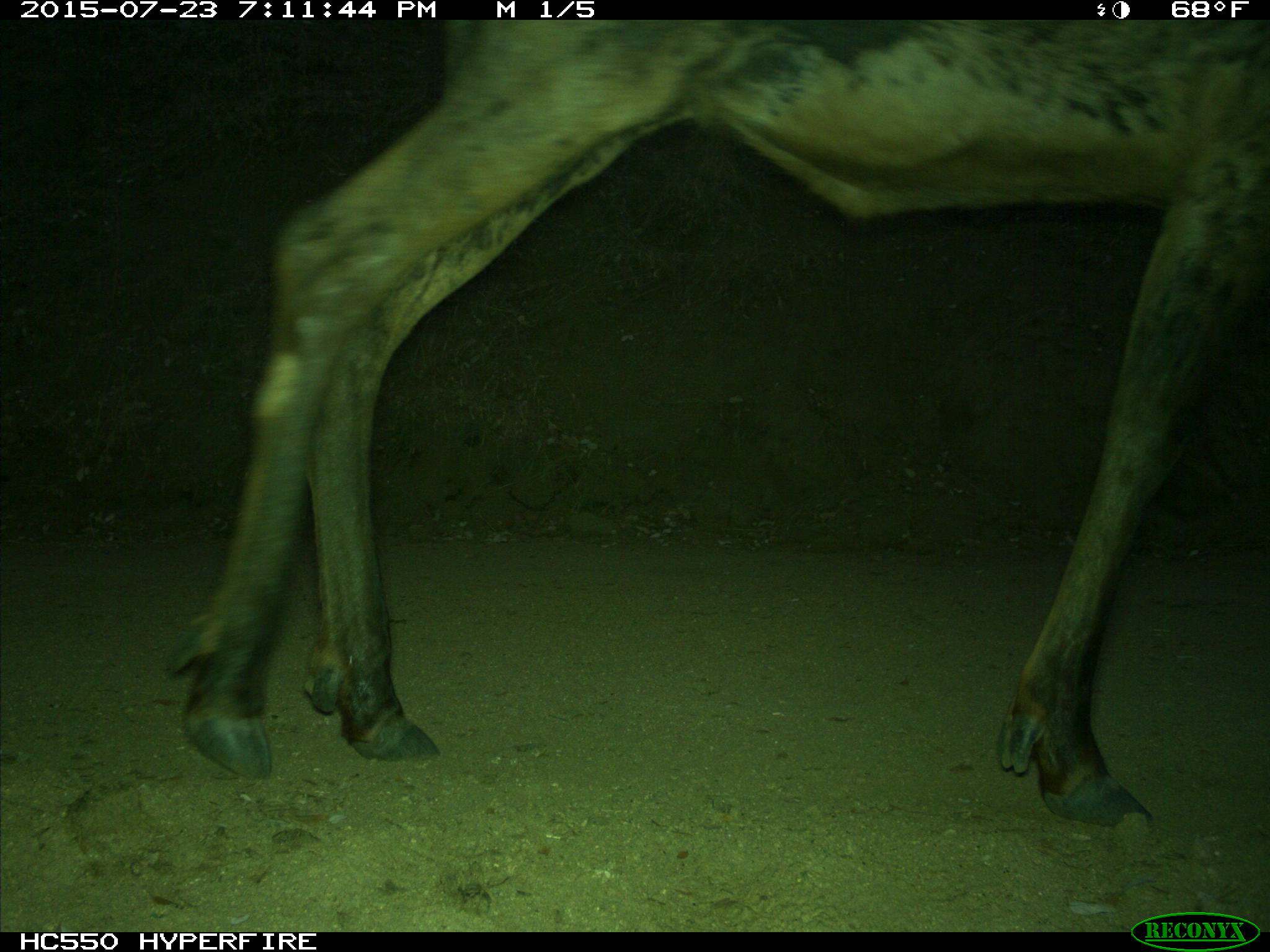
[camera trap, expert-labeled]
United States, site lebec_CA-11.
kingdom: Animalia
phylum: Chordata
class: Mammalia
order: Artiodactyla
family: Cervidae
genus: Cervus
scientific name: Cervus canadensis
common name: elk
Cervus canadensis (elk).